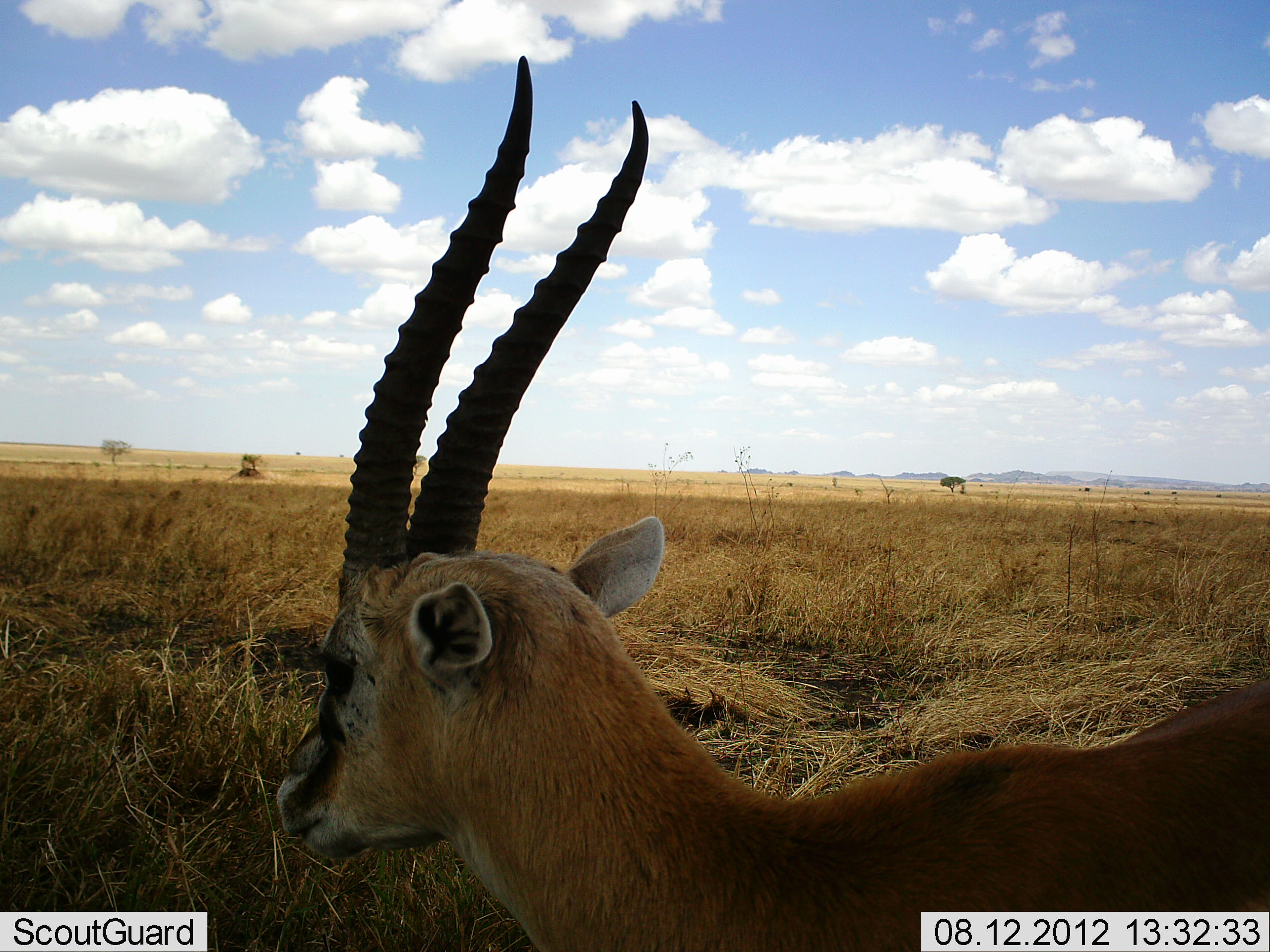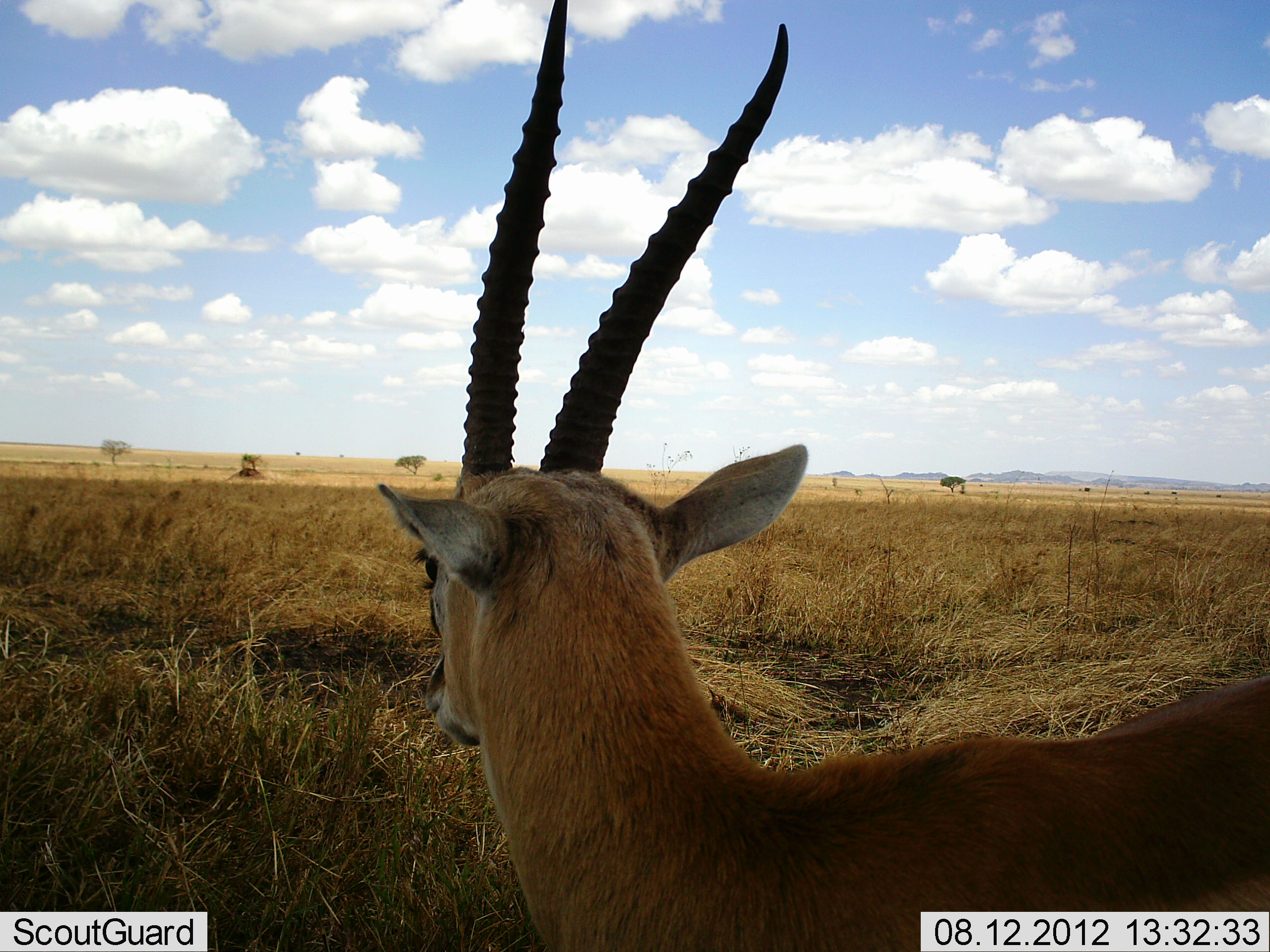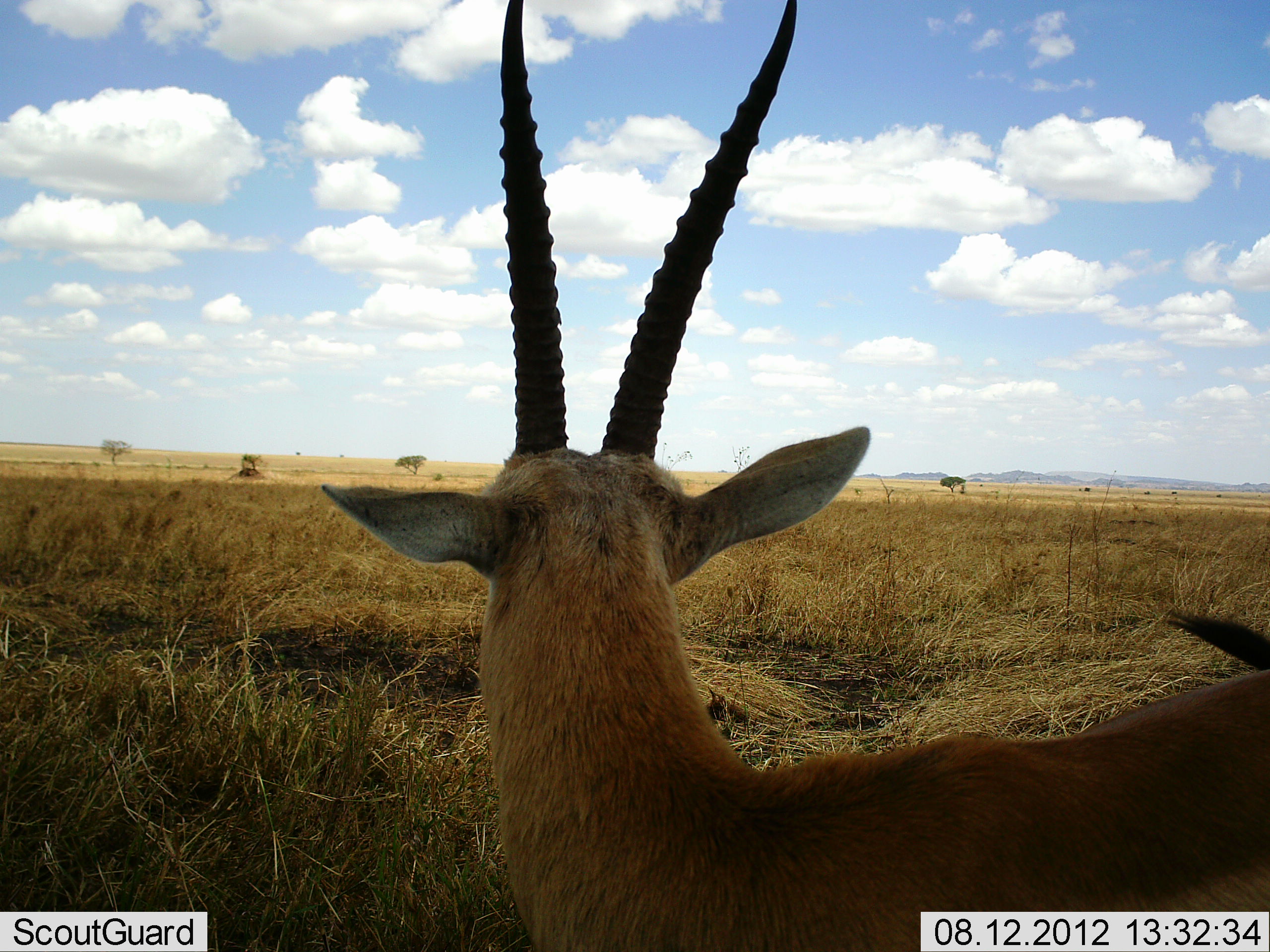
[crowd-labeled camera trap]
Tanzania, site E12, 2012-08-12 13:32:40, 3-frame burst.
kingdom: Animalia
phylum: Chordata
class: Mammalia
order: Artiodactyla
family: Bovidae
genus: Eudorcas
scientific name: Eudorcas thomsonii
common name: thomson's gazelle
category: gazellethomsons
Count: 1.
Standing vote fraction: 70%.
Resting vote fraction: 20%.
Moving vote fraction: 10%.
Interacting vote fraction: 0%.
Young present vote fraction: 0%.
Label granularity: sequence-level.